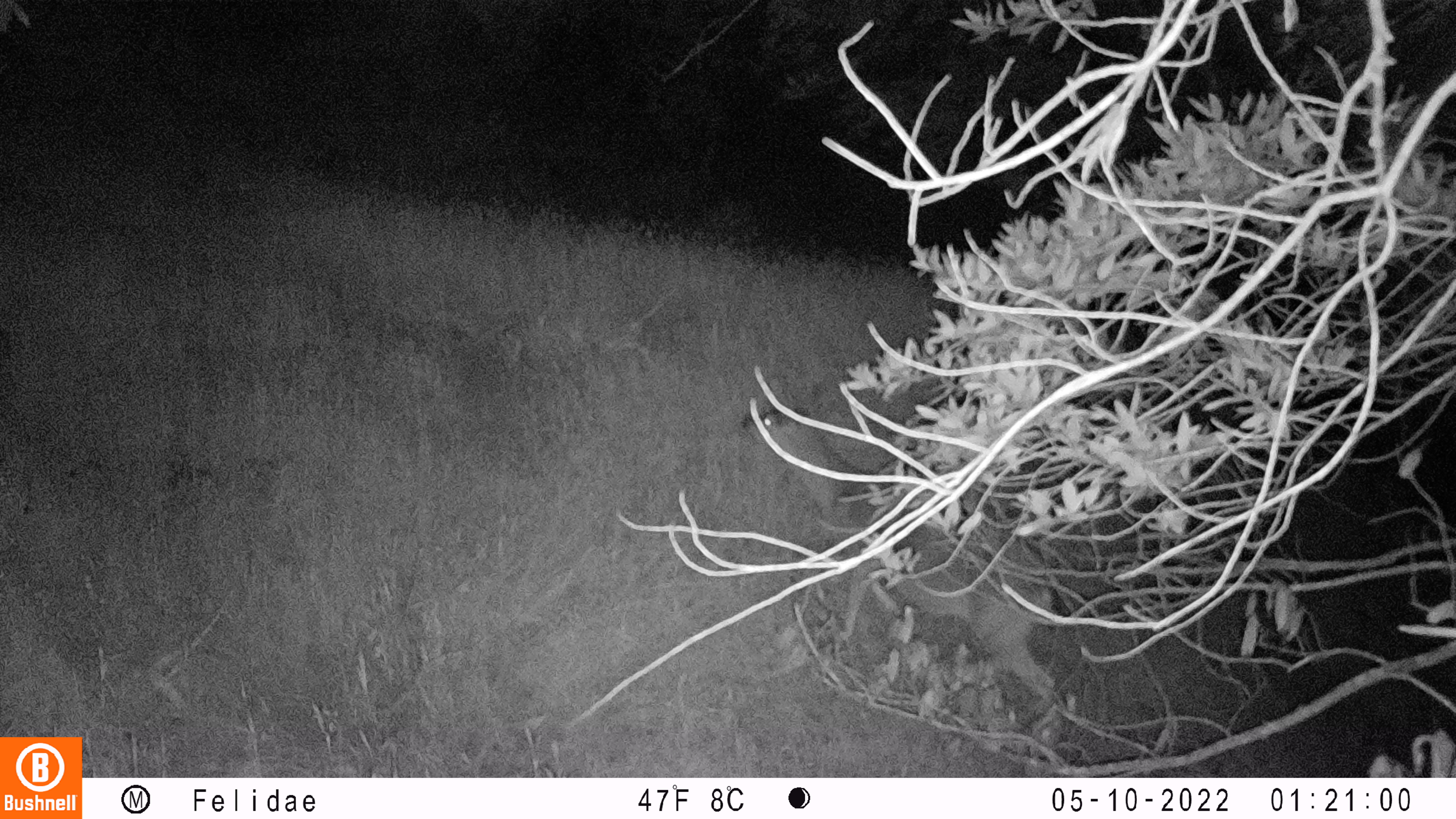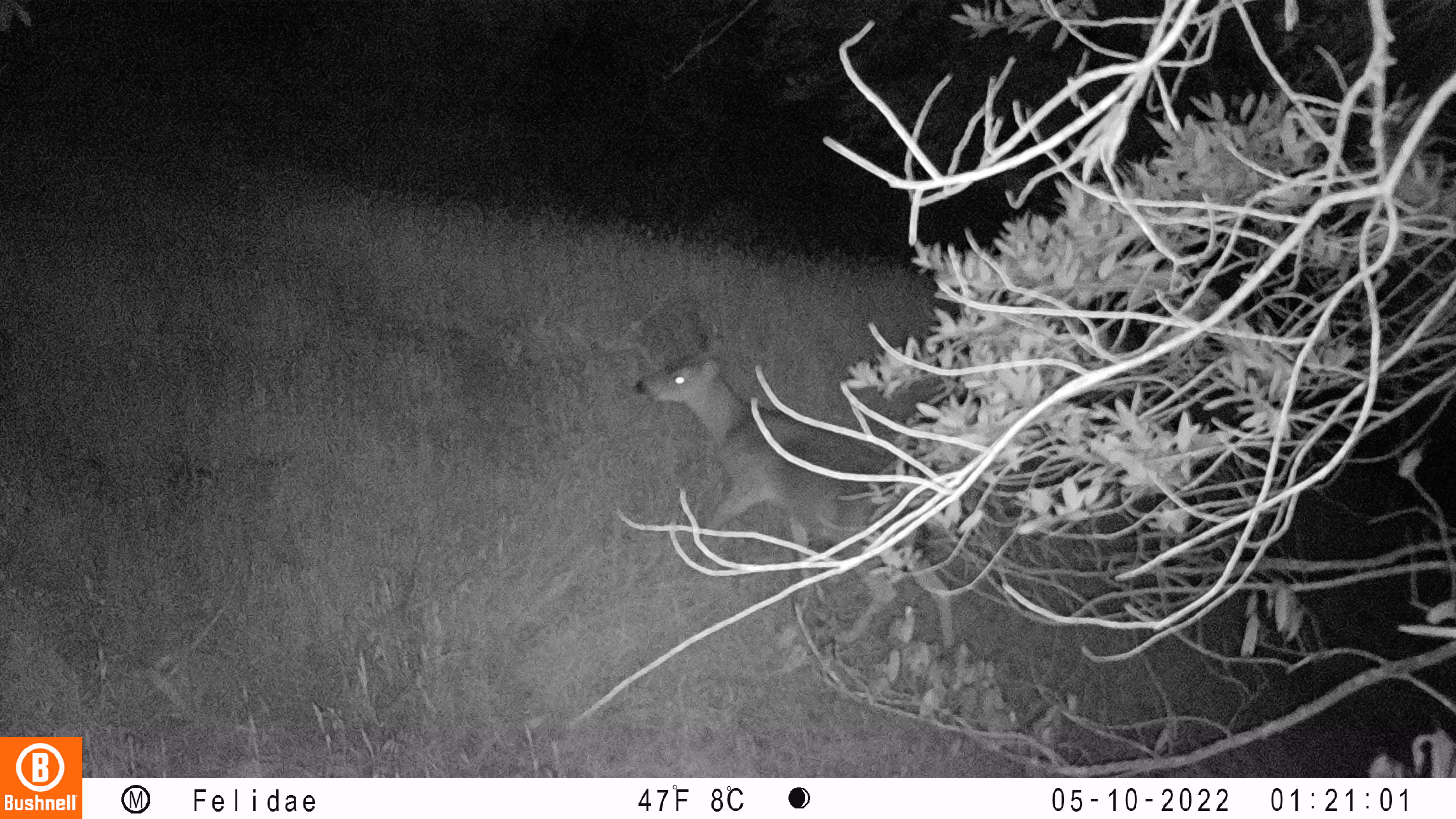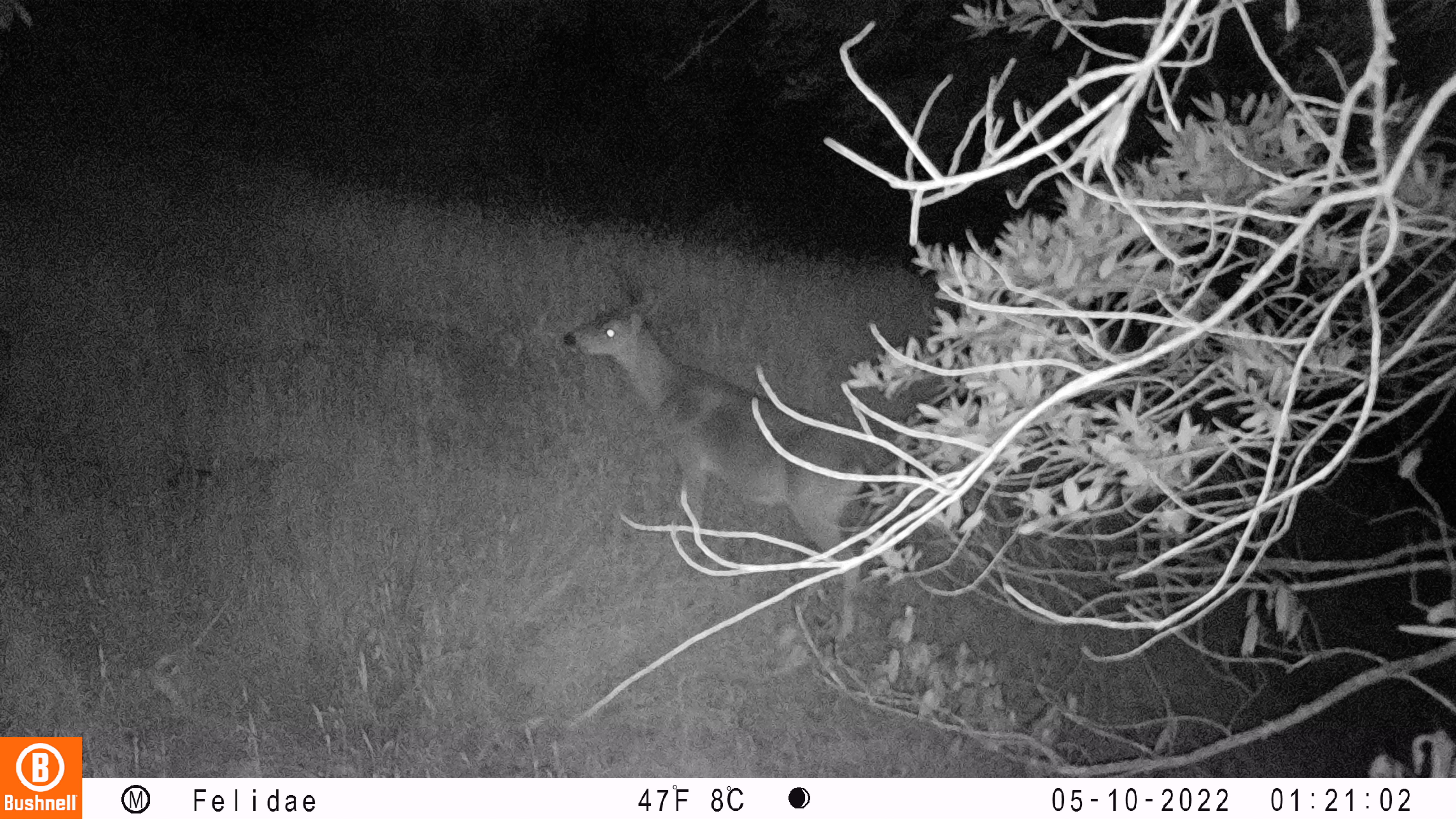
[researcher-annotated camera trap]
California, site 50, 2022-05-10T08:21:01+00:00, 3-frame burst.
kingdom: Animalia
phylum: Chordata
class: Mammalia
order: Artiodactyla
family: Cervidae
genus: Odocoileus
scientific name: Odocoileus hemionus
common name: mule deer